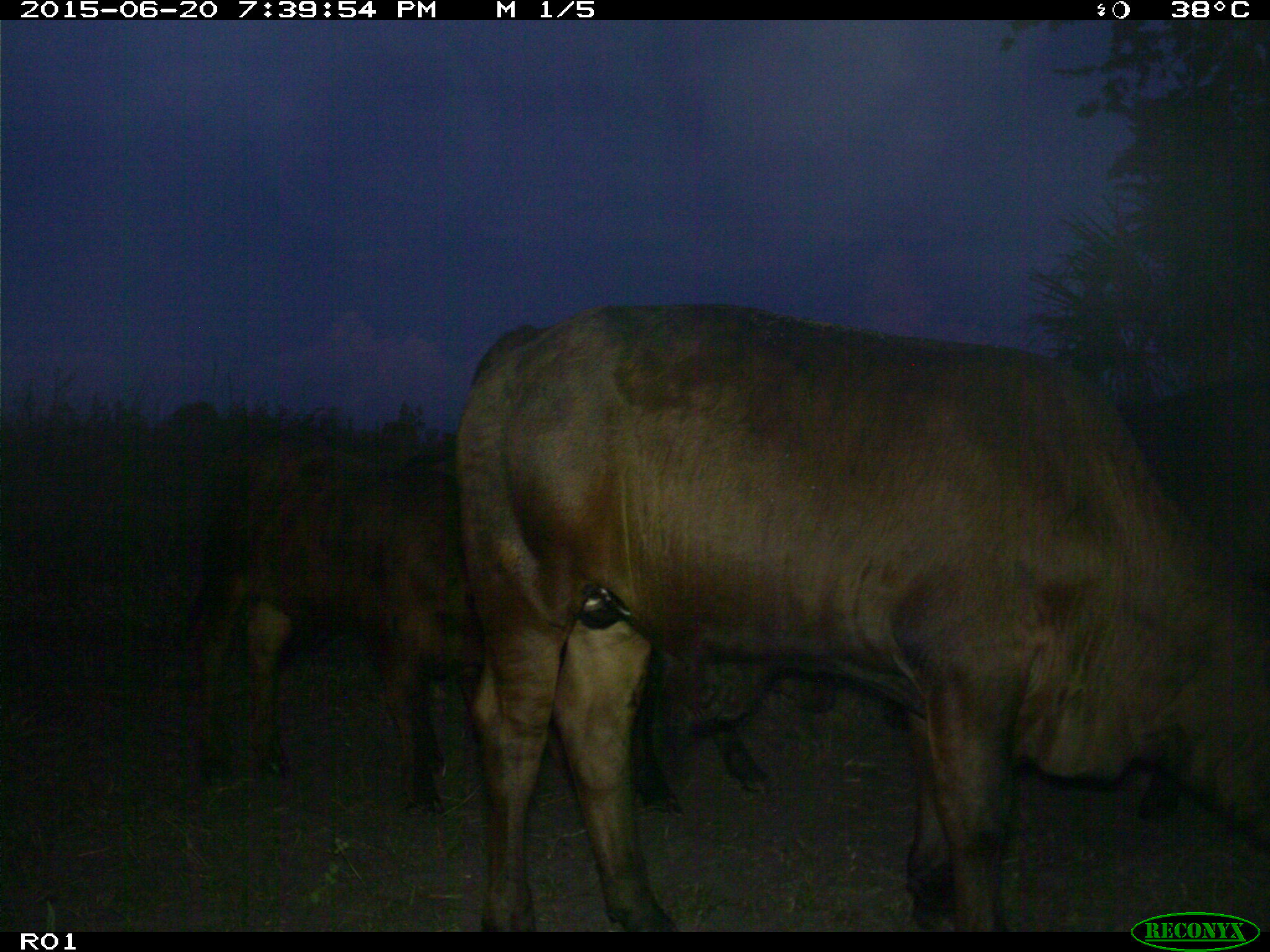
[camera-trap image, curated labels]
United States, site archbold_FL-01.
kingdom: Animalia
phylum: Chordata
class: Mammalia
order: Artiodactyla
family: Bovidae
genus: Bos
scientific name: Bos taurus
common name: domestic cow